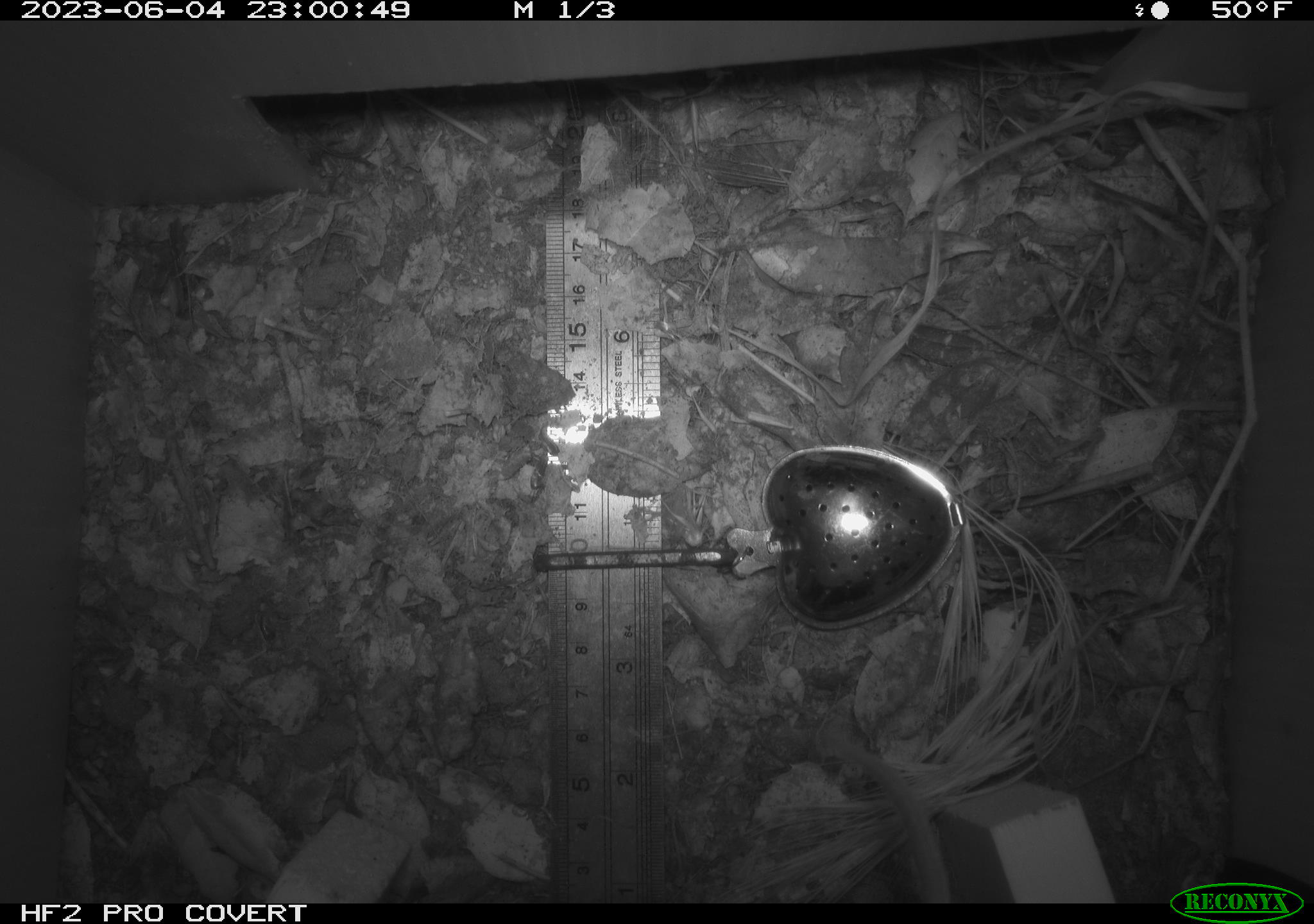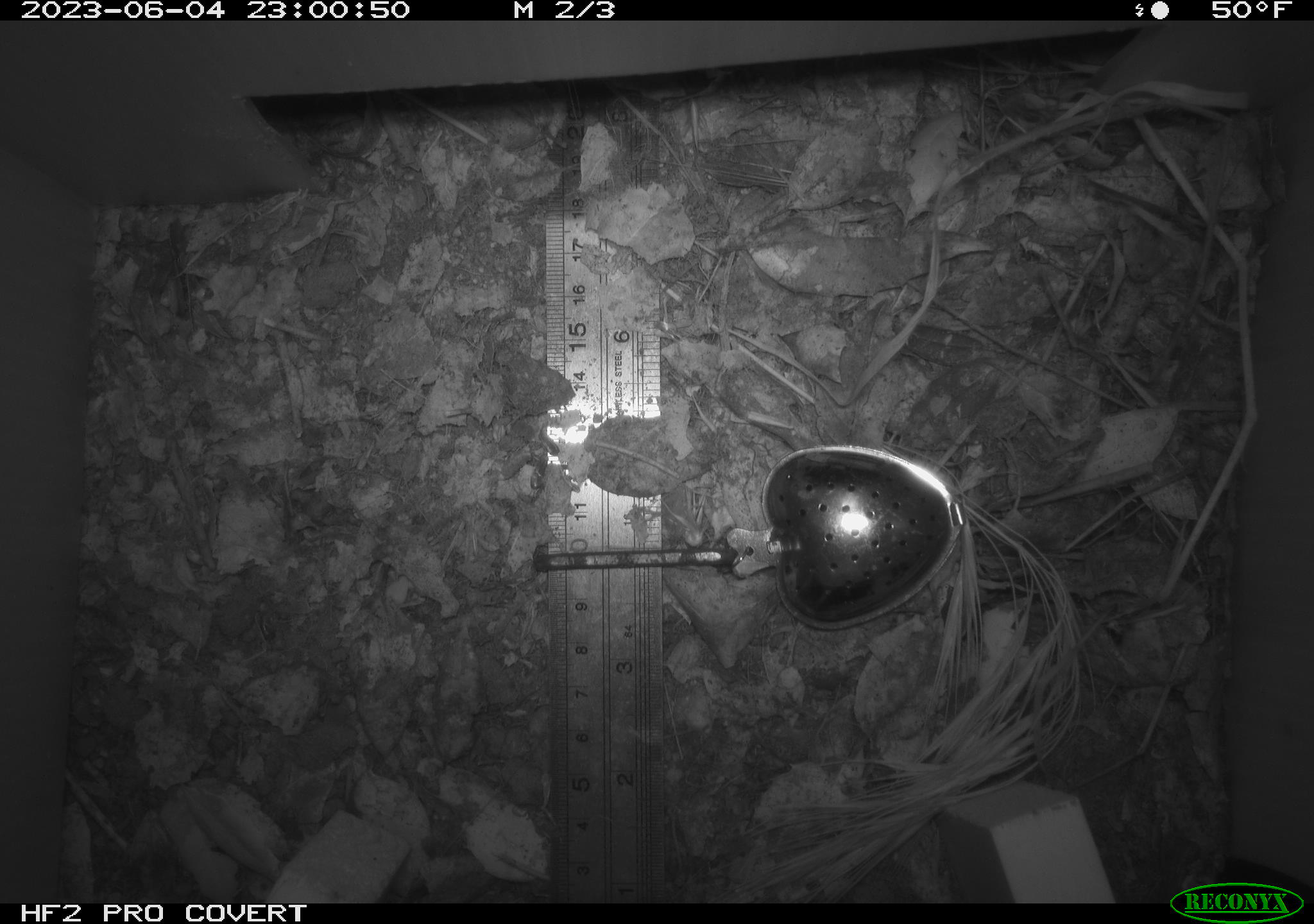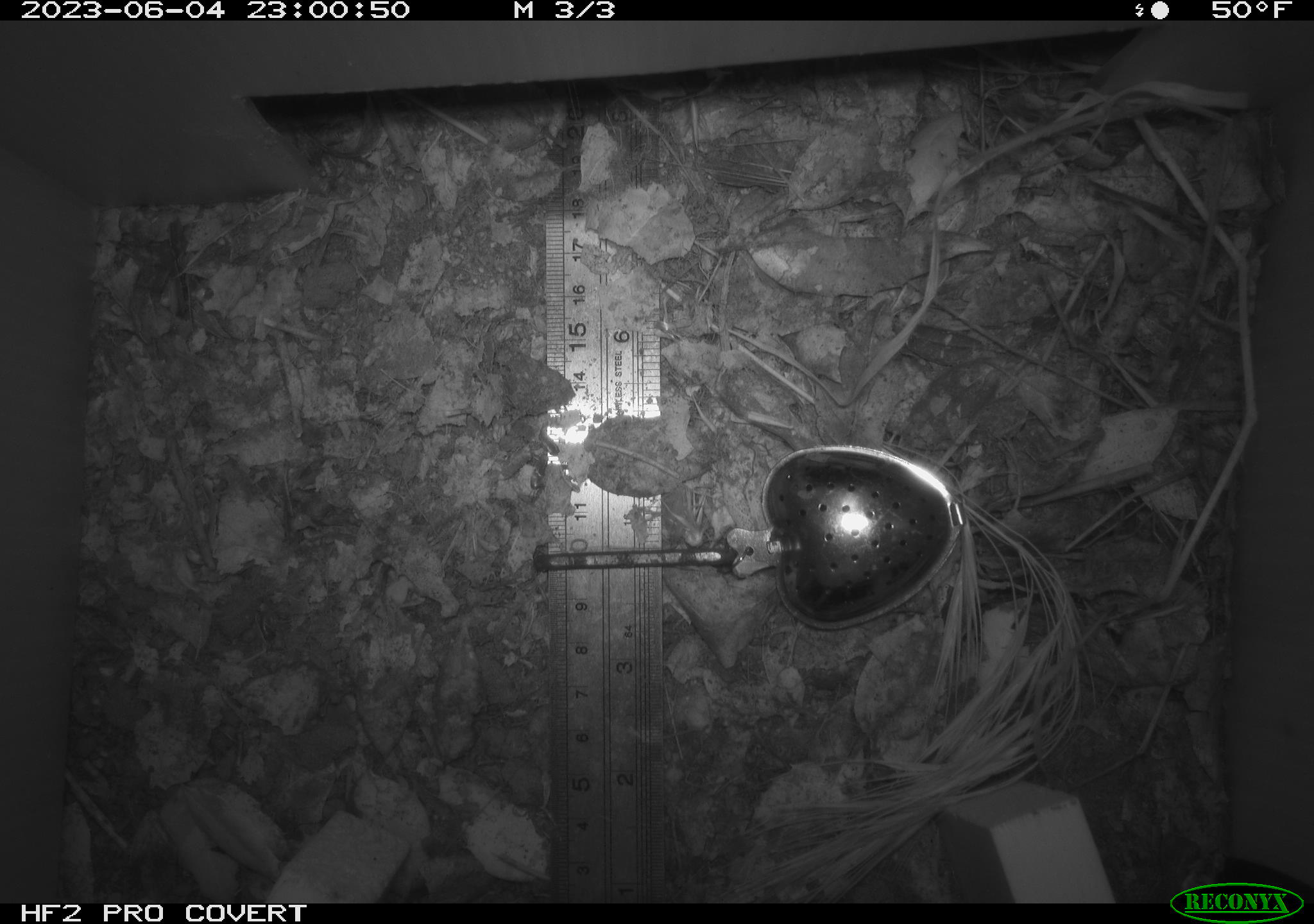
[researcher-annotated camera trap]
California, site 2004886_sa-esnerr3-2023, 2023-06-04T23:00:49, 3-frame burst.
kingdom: Animalia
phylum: Chordata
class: Mammalia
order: Rodentia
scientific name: Rodentia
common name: mouse species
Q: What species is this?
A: Mouse species (Rodentia).